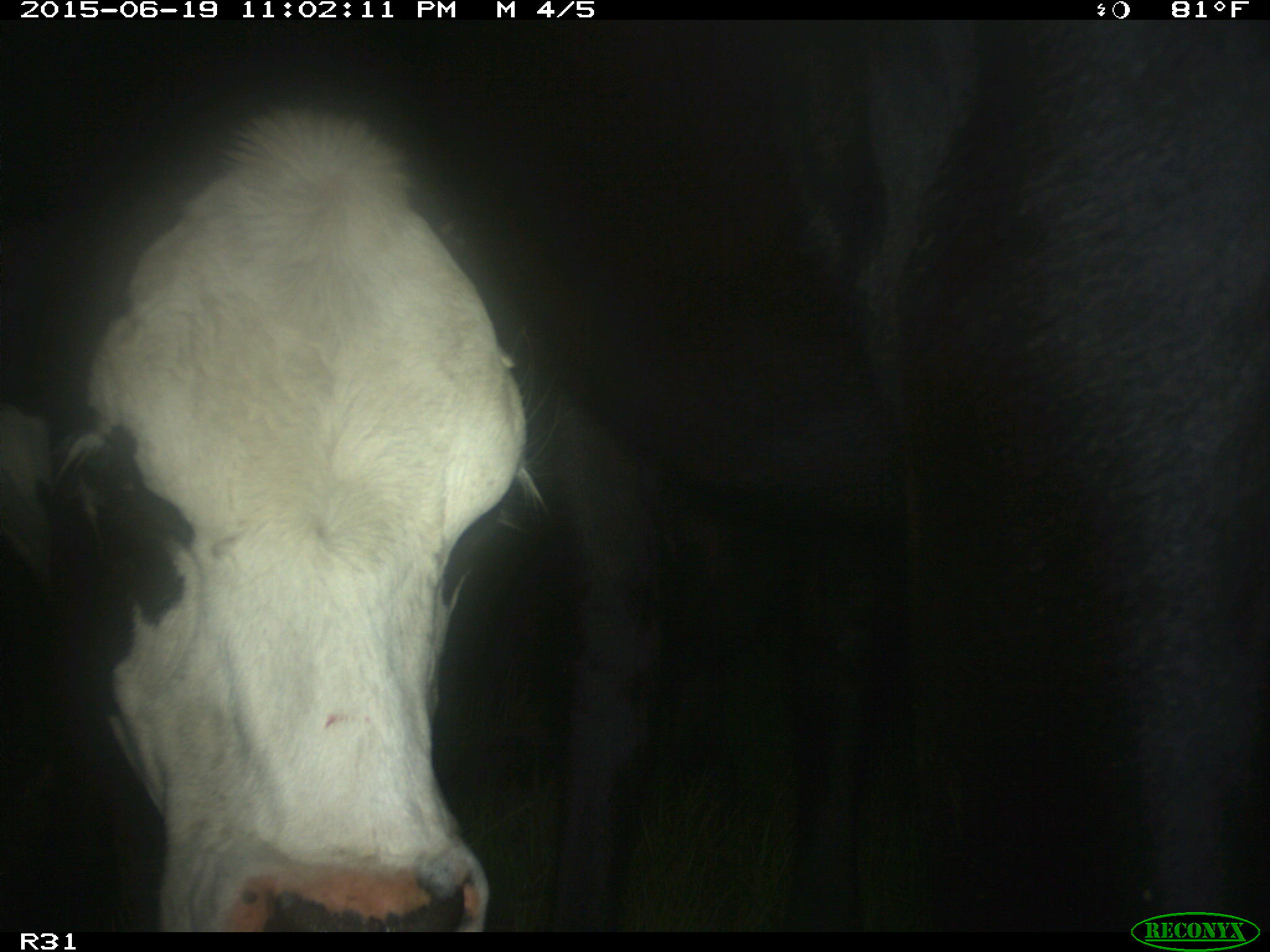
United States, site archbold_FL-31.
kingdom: Animalia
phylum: Chordata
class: Mammalia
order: Artiodactyla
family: Bovidae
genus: Bos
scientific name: Bos taurus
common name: domestic cow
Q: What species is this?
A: Bos taurus (domestic cow).